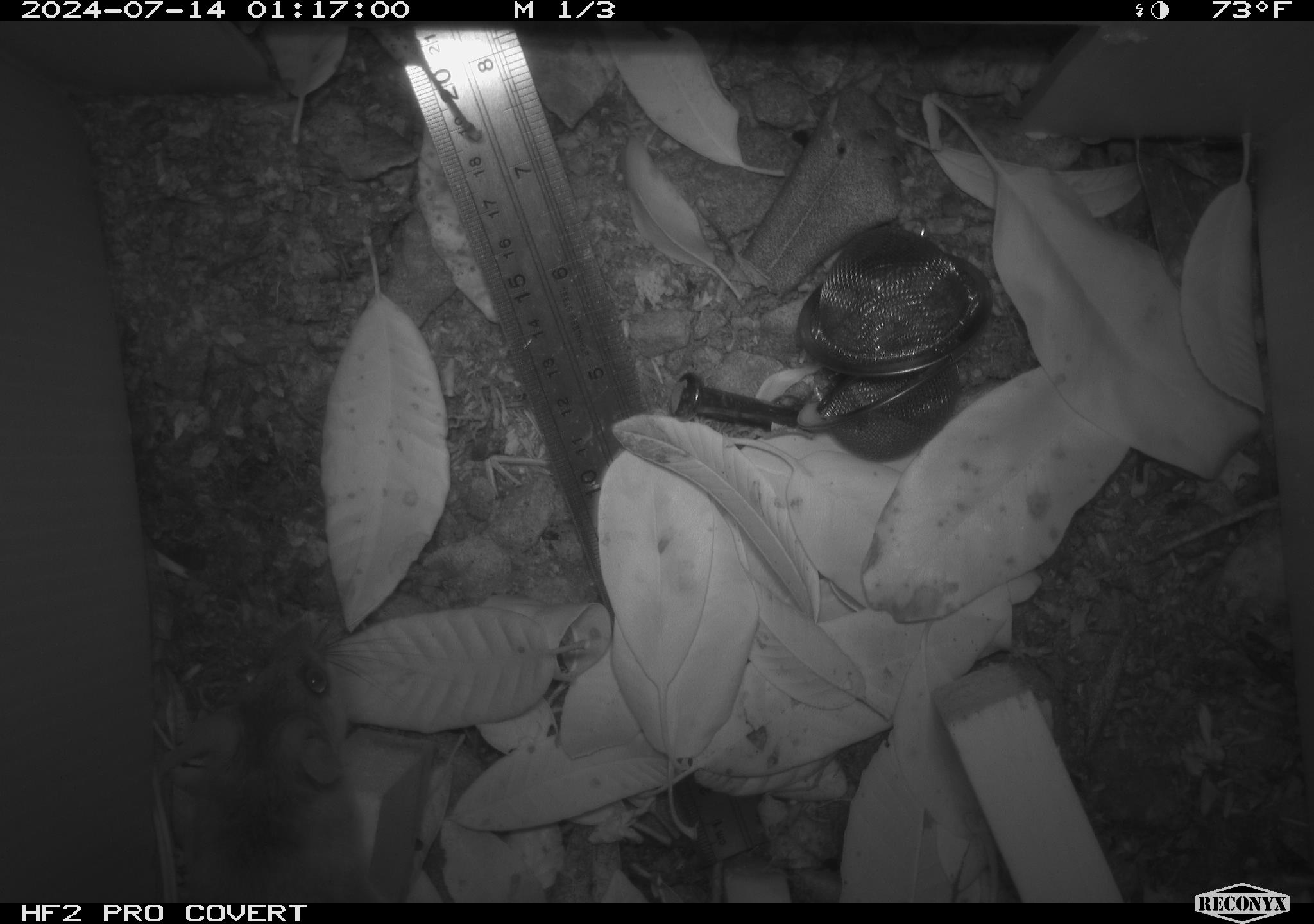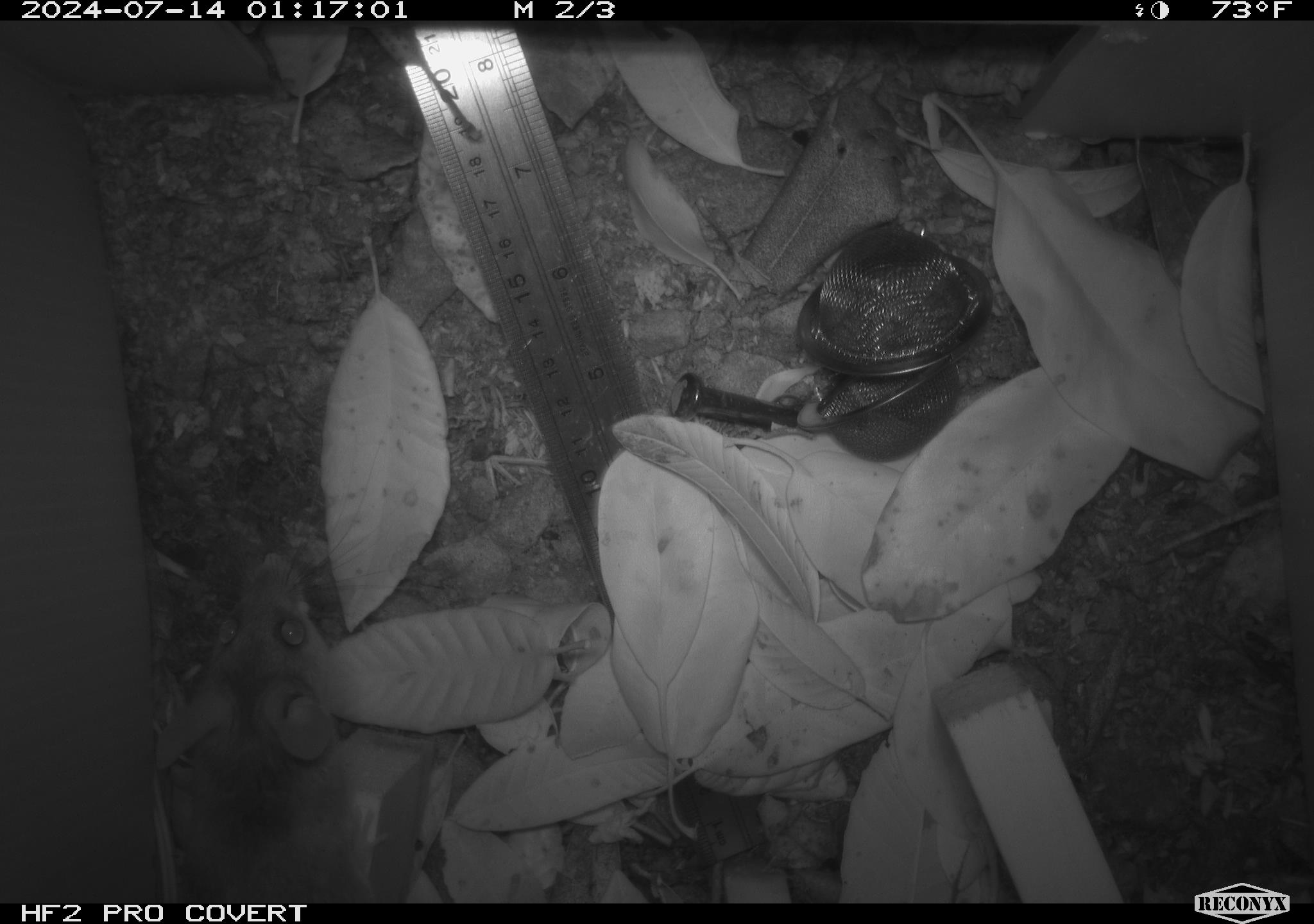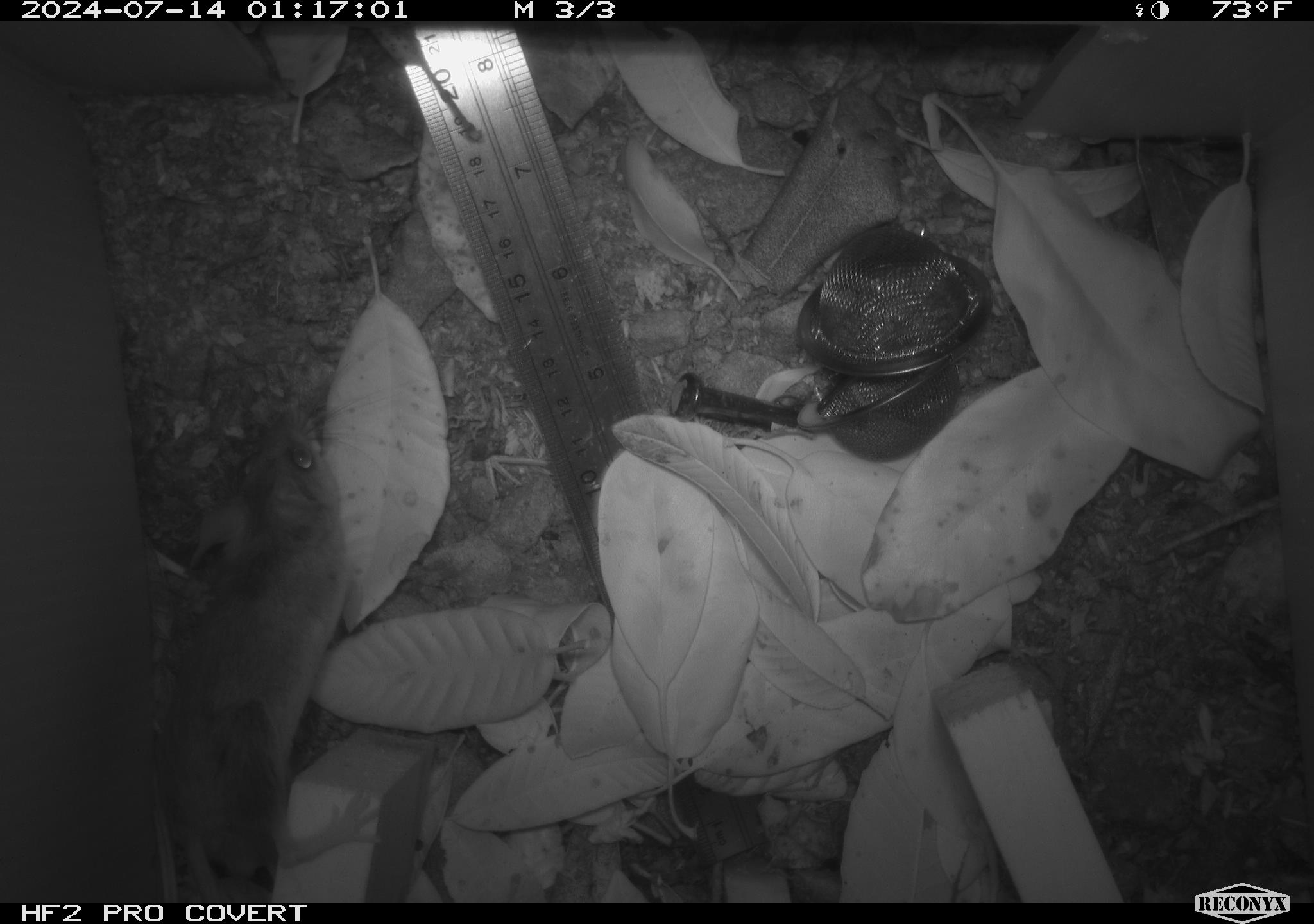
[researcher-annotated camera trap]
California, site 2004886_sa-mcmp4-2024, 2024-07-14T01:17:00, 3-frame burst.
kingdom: Animalia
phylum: Chordata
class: Mammalia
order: Rodentia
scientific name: Rodentia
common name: mouse species